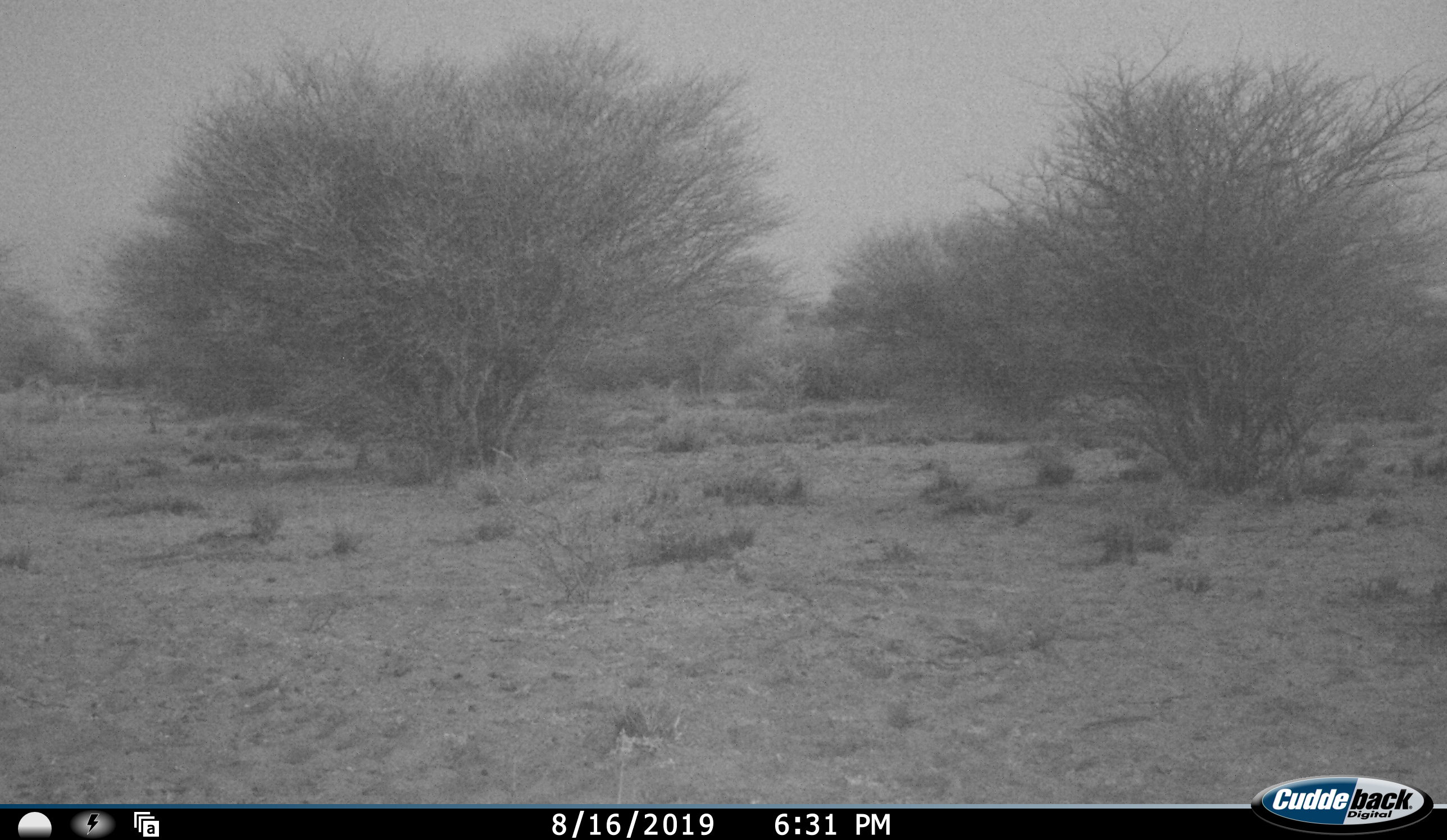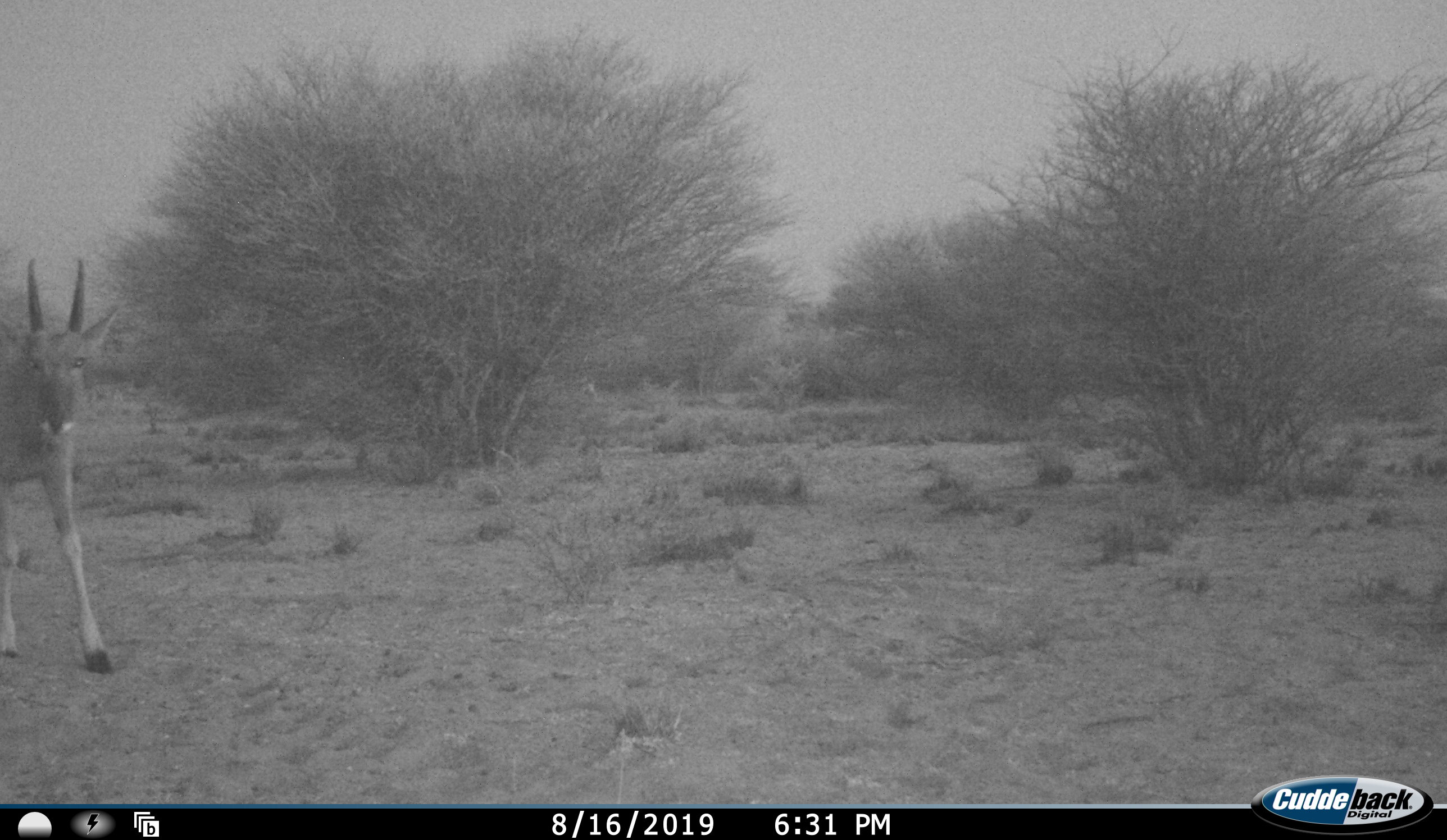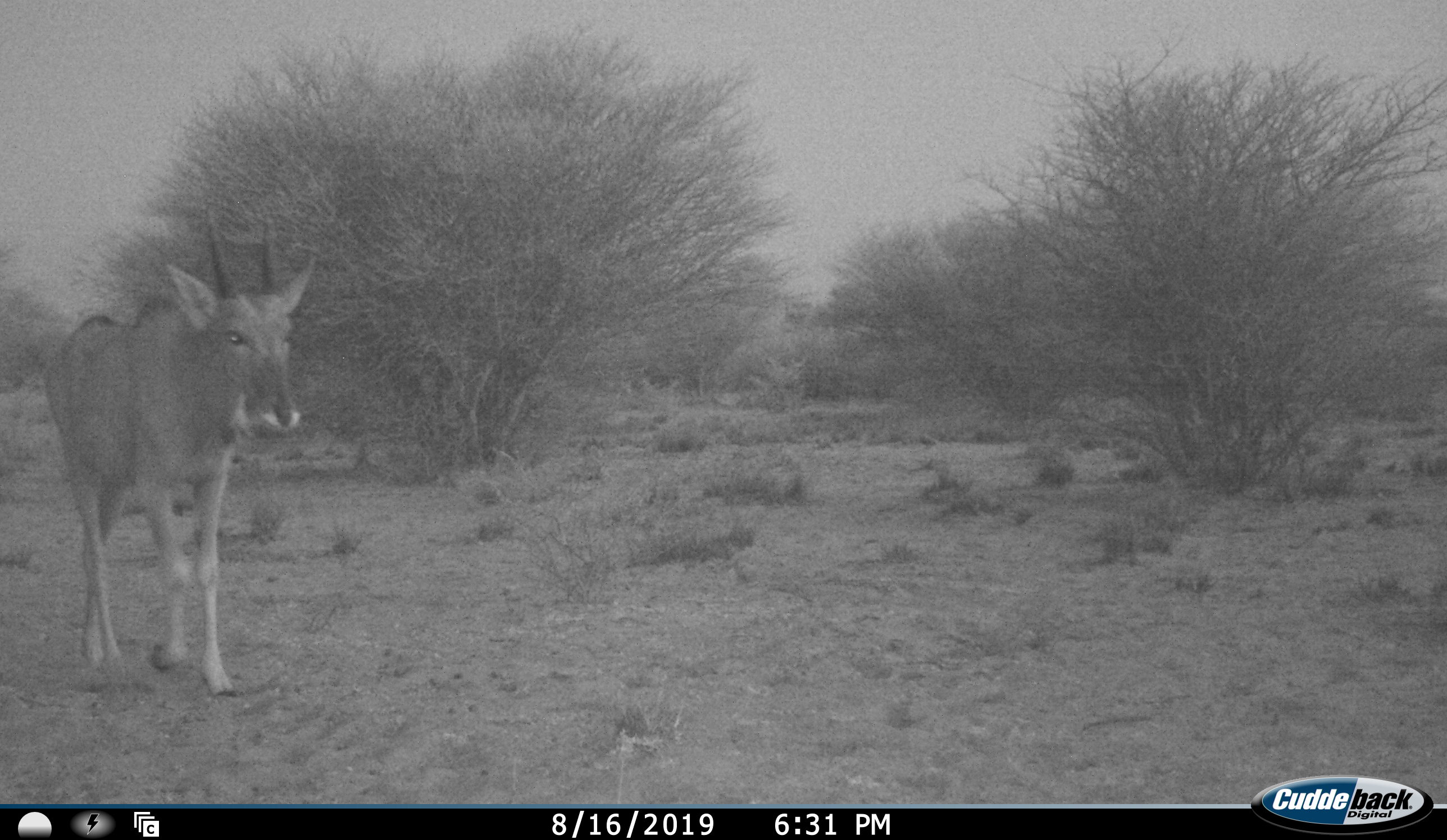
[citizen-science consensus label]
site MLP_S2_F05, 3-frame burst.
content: unidentified animal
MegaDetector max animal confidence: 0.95